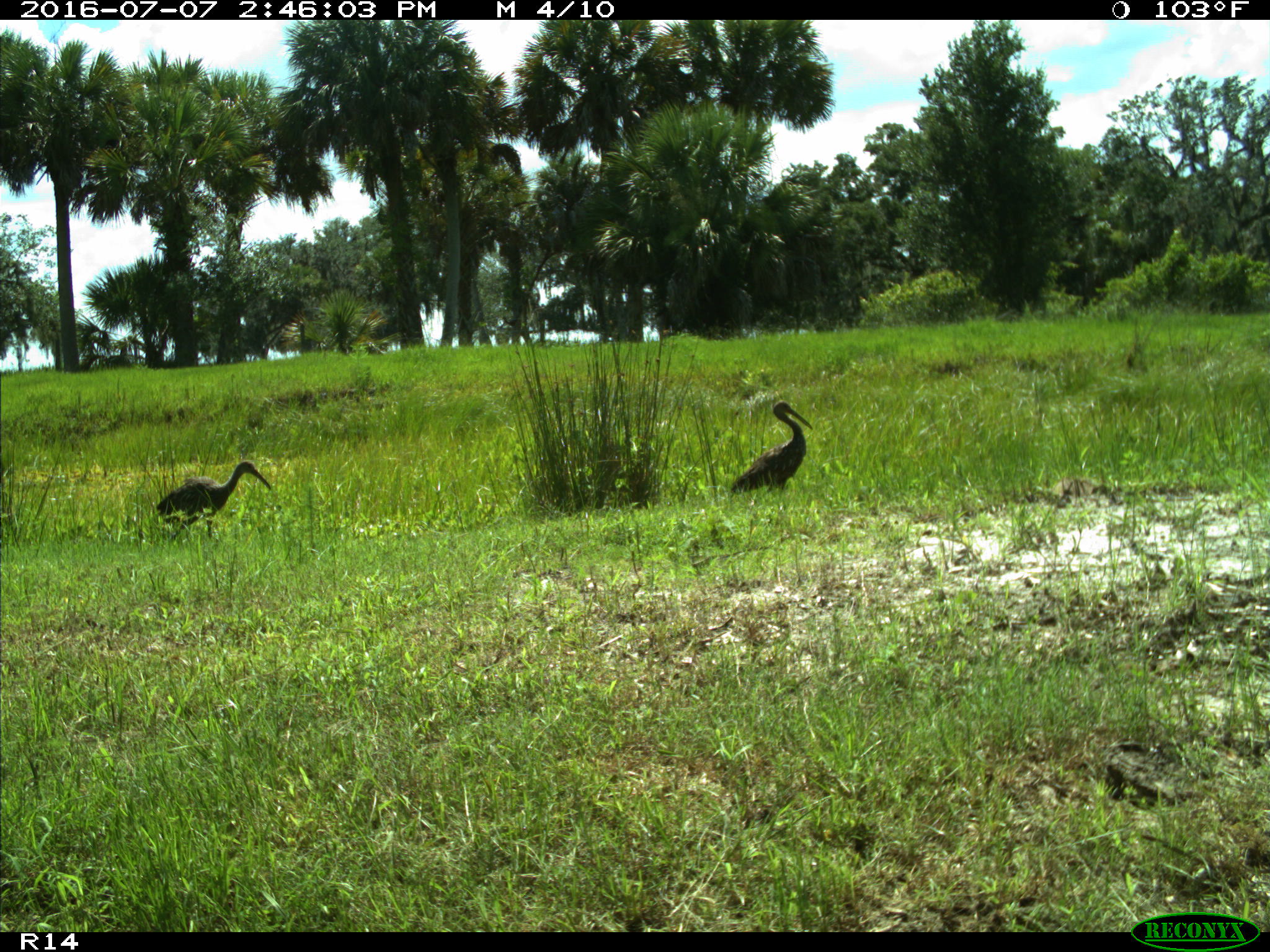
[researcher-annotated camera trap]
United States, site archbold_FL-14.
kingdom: Animalia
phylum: Chordata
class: Aves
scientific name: Aves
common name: birds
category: unidentified bird